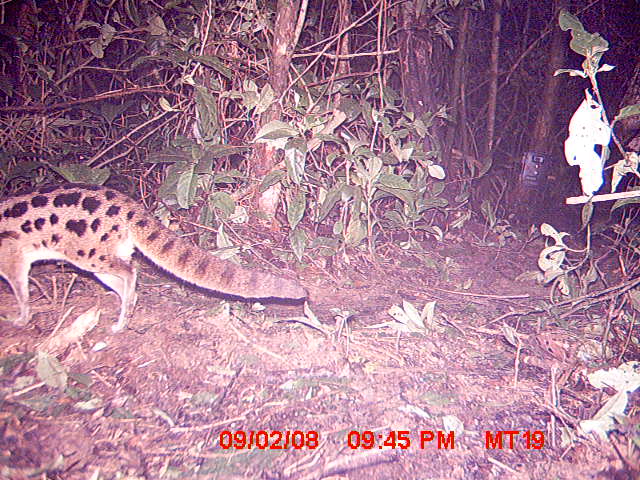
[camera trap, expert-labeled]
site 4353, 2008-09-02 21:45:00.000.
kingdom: Animalia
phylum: Chordata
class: Aves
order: Cuculiformes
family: Cuculidae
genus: Coua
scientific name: Coua serriana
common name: red-breasted coua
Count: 1.